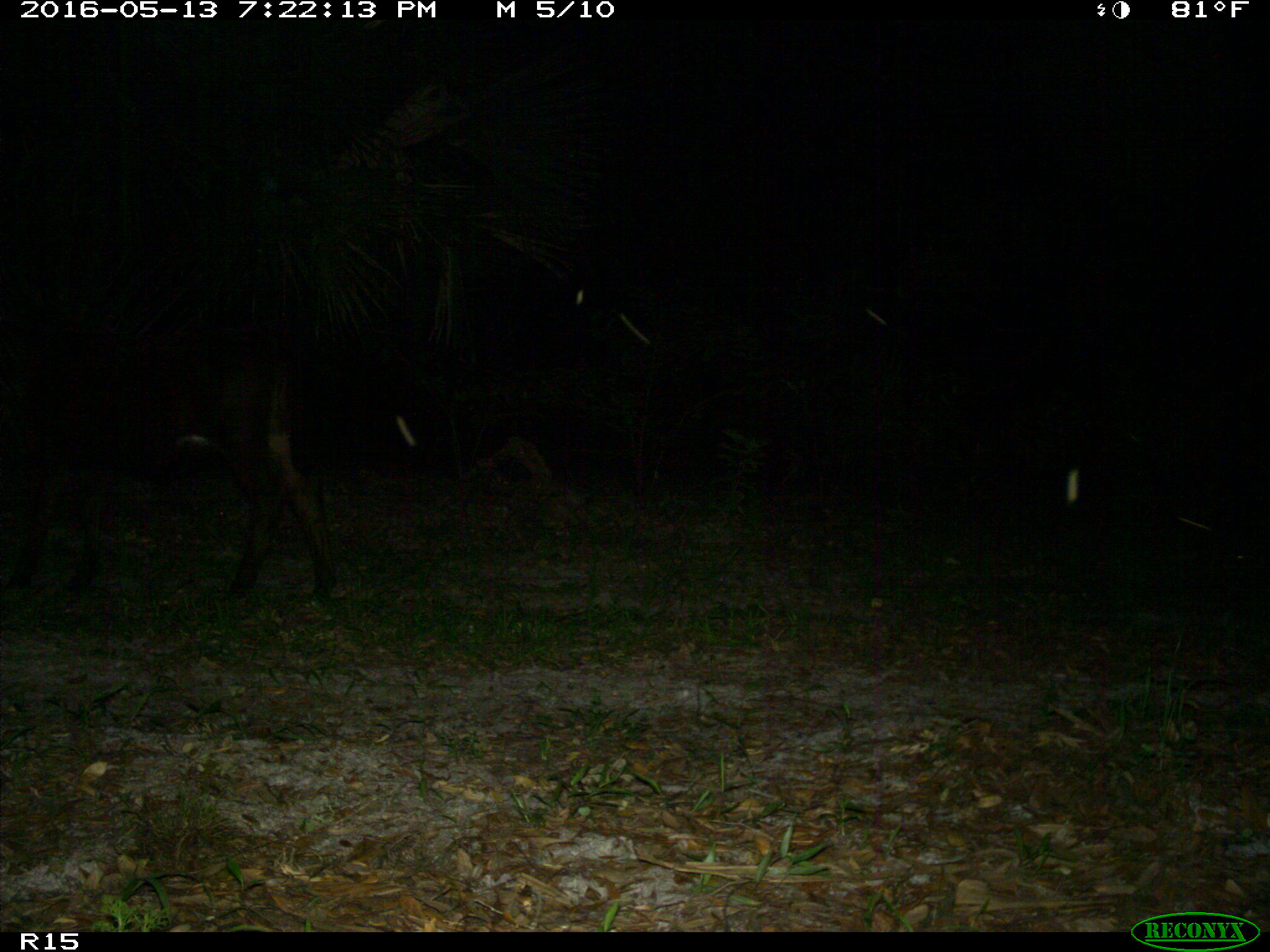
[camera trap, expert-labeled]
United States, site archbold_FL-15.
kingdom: Animalia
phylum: Chordata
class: Mammalia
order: Artiodactyla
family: Bovidae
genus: Bos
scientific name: Bos taurus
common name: domestic cow